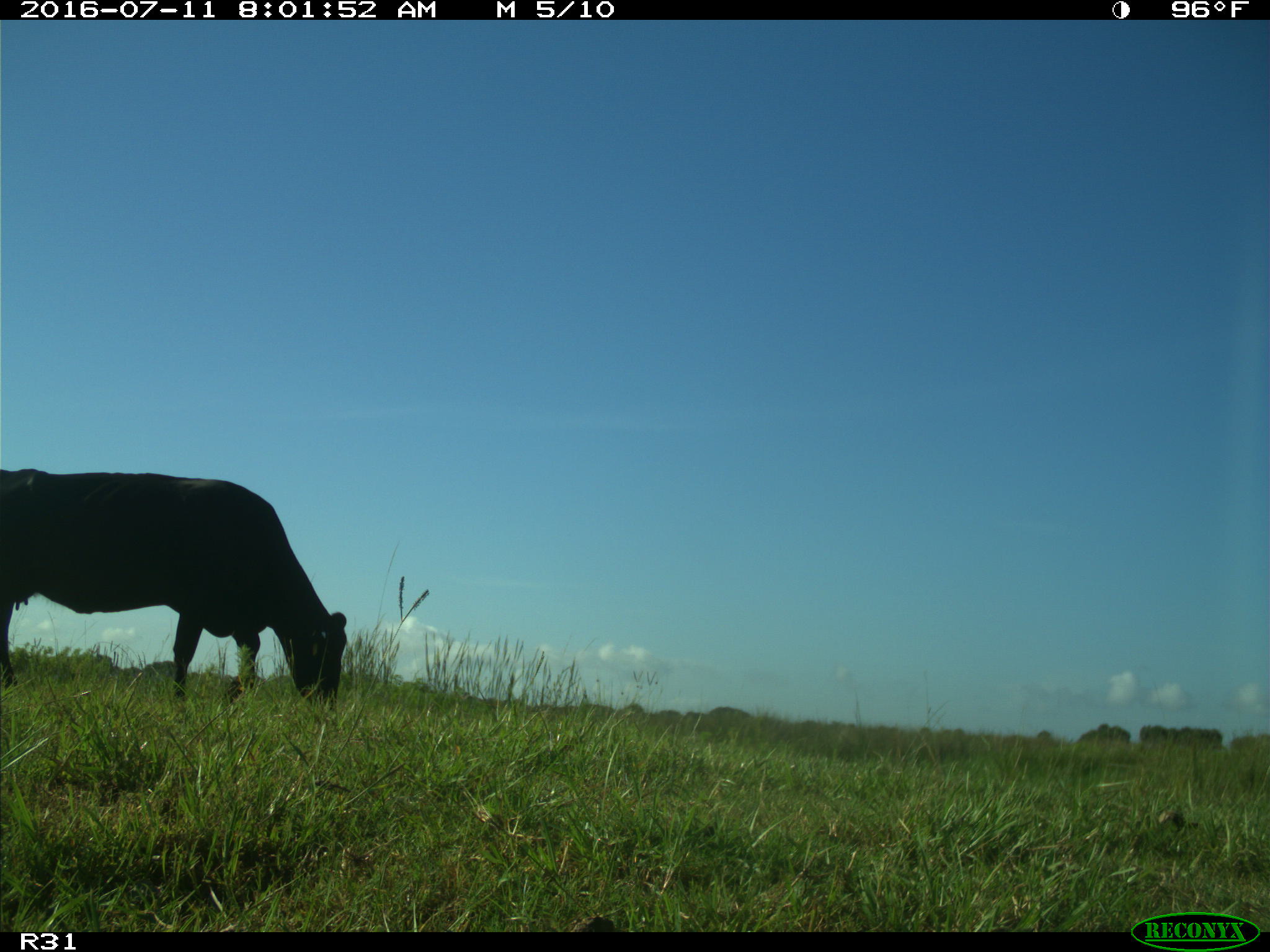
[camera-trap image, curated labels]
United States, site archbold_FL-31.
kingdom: Animalia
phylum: Chordata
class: Mammalia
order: Artiodactyla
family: Bovidae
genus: Bos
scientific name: Bos taurus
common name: domestic cow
Bos taurus (domestic cow).